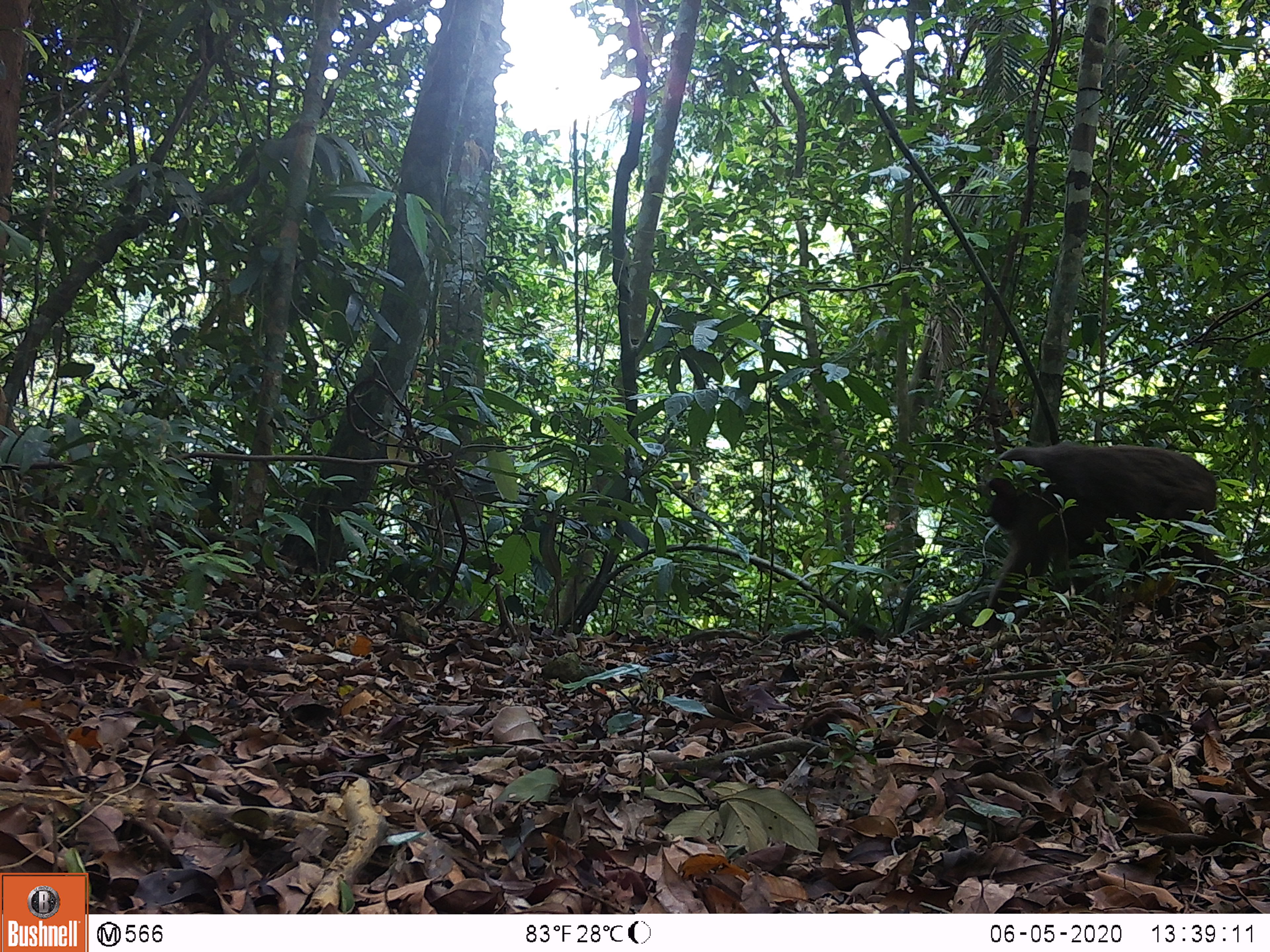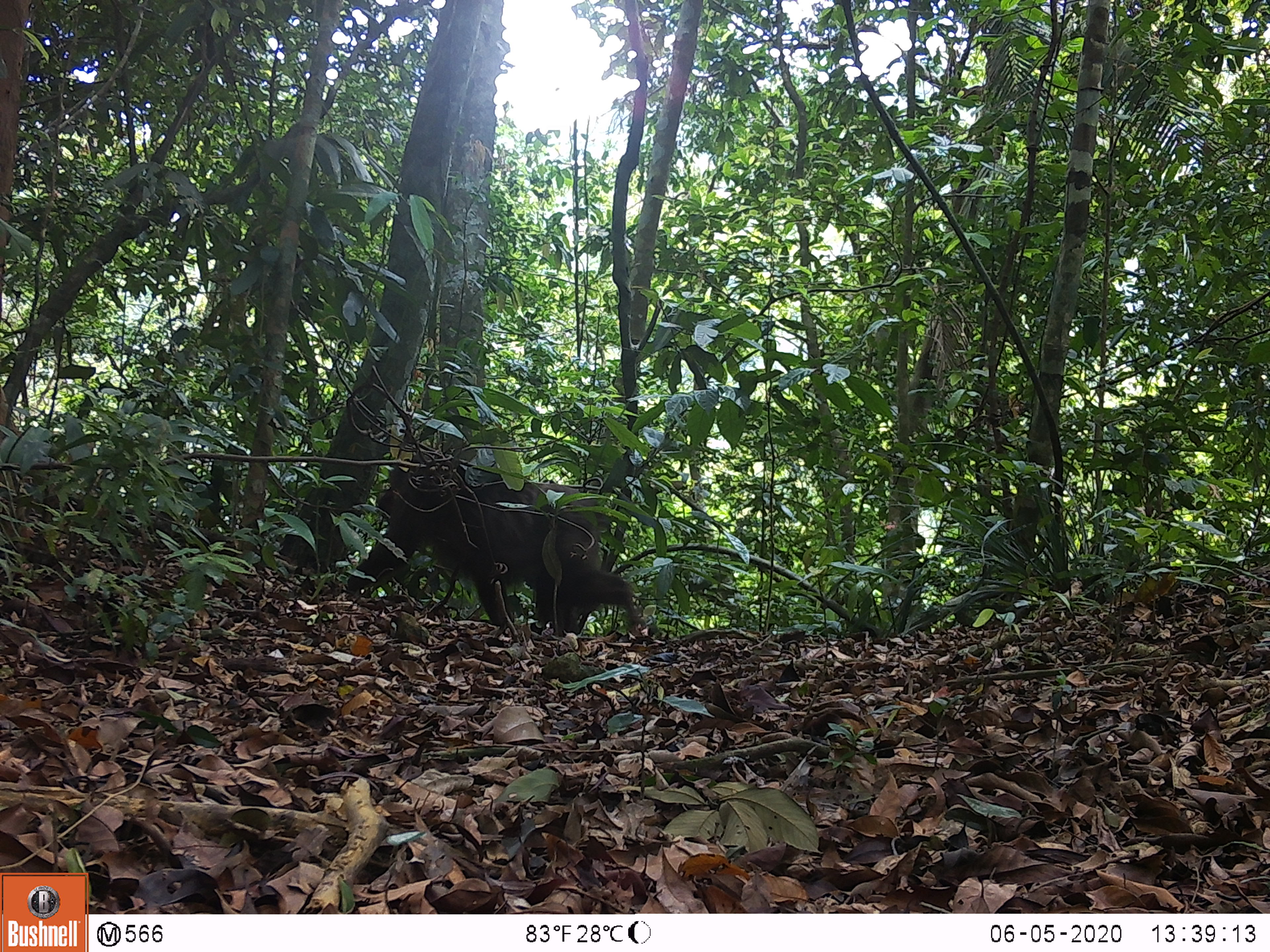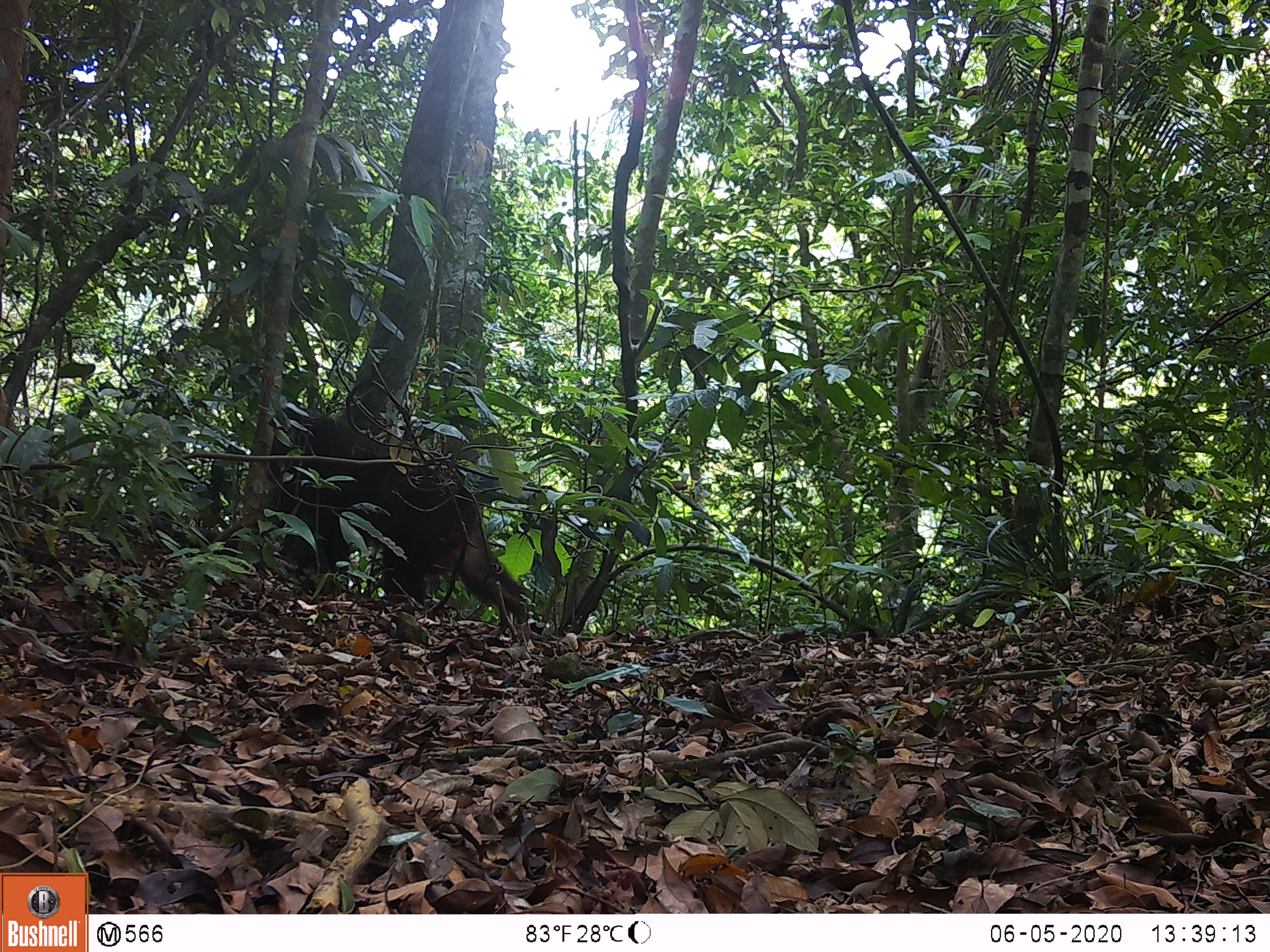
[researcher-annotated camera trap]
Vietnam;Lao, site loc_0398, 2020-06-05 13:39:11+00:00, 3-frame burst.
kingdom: Animalia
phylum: Chordata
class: Mammalia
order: Primates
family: Cercopithecidae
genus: Macaca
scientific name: Macaca arctoides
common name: stump-tailed macaque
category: stump tailed macaque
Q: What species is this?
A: Stump tailed macaque (stump-tailed macaque) (Macaca arctoides).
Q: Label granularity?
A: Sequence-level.